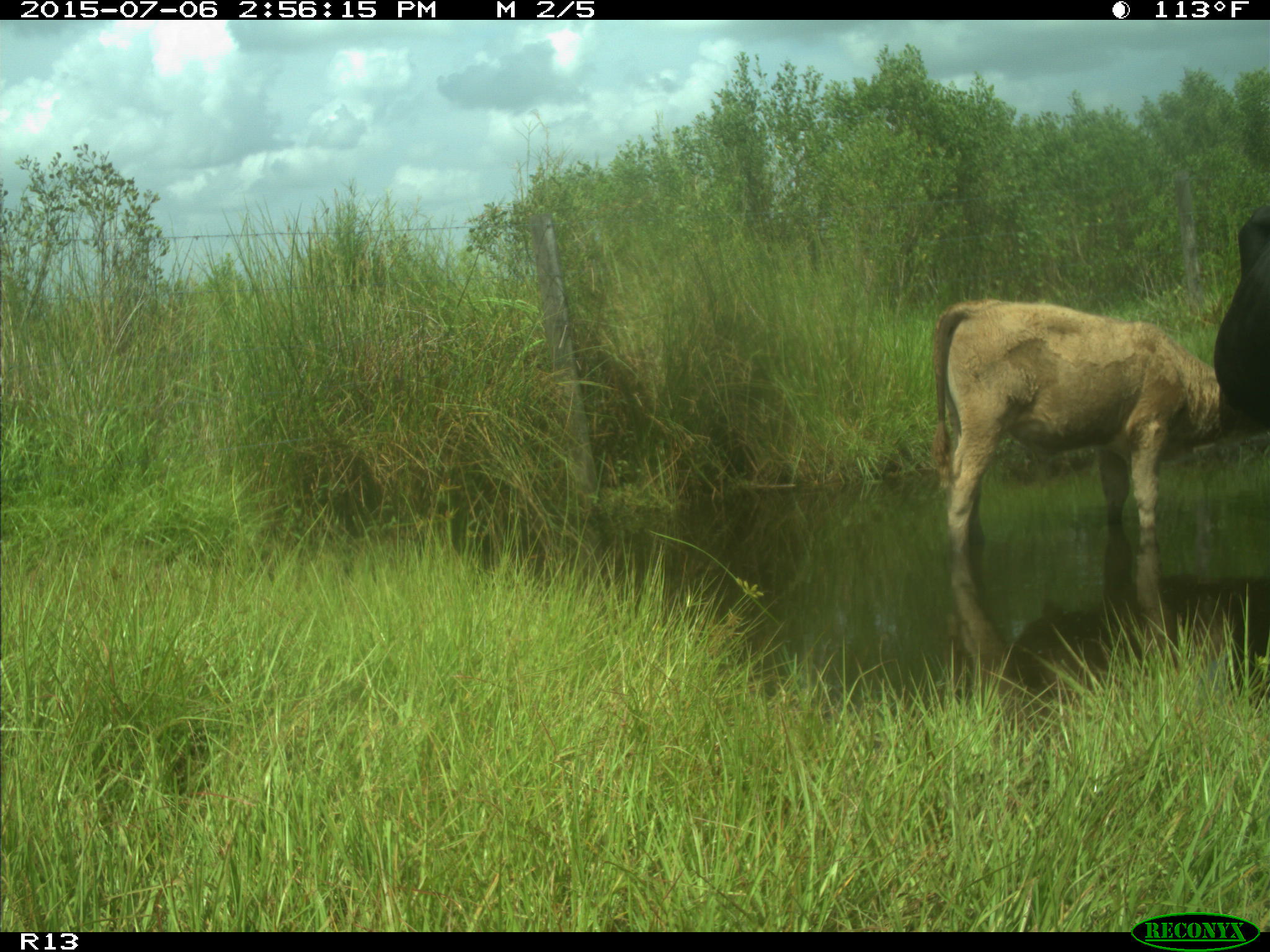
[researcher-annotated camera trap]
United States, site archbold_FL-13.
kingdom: Animalia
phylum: Chordata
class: Mammalia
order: Artiodactyla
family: Bovidae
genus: Bos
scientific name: Bos taurus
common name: domestic cow